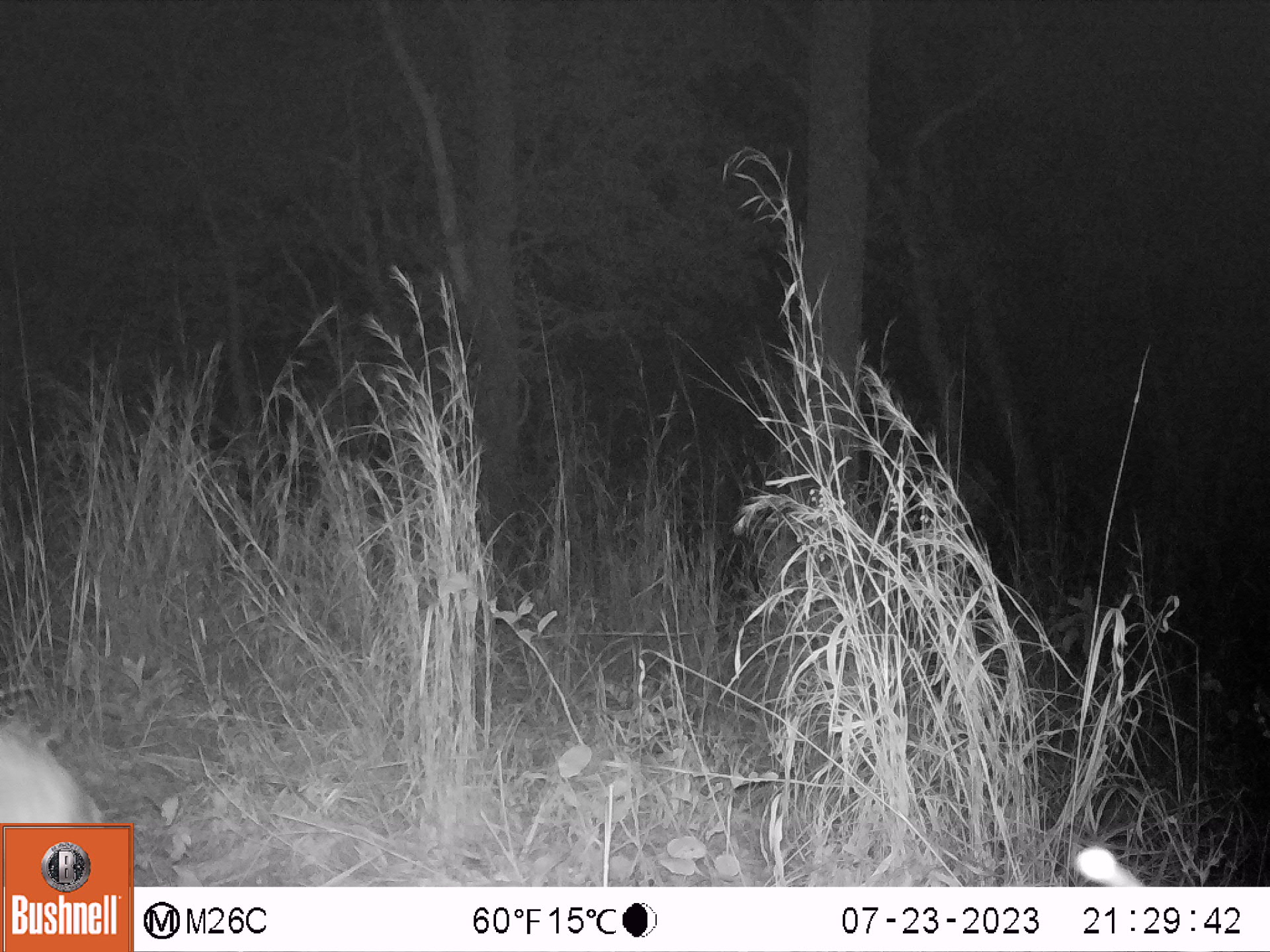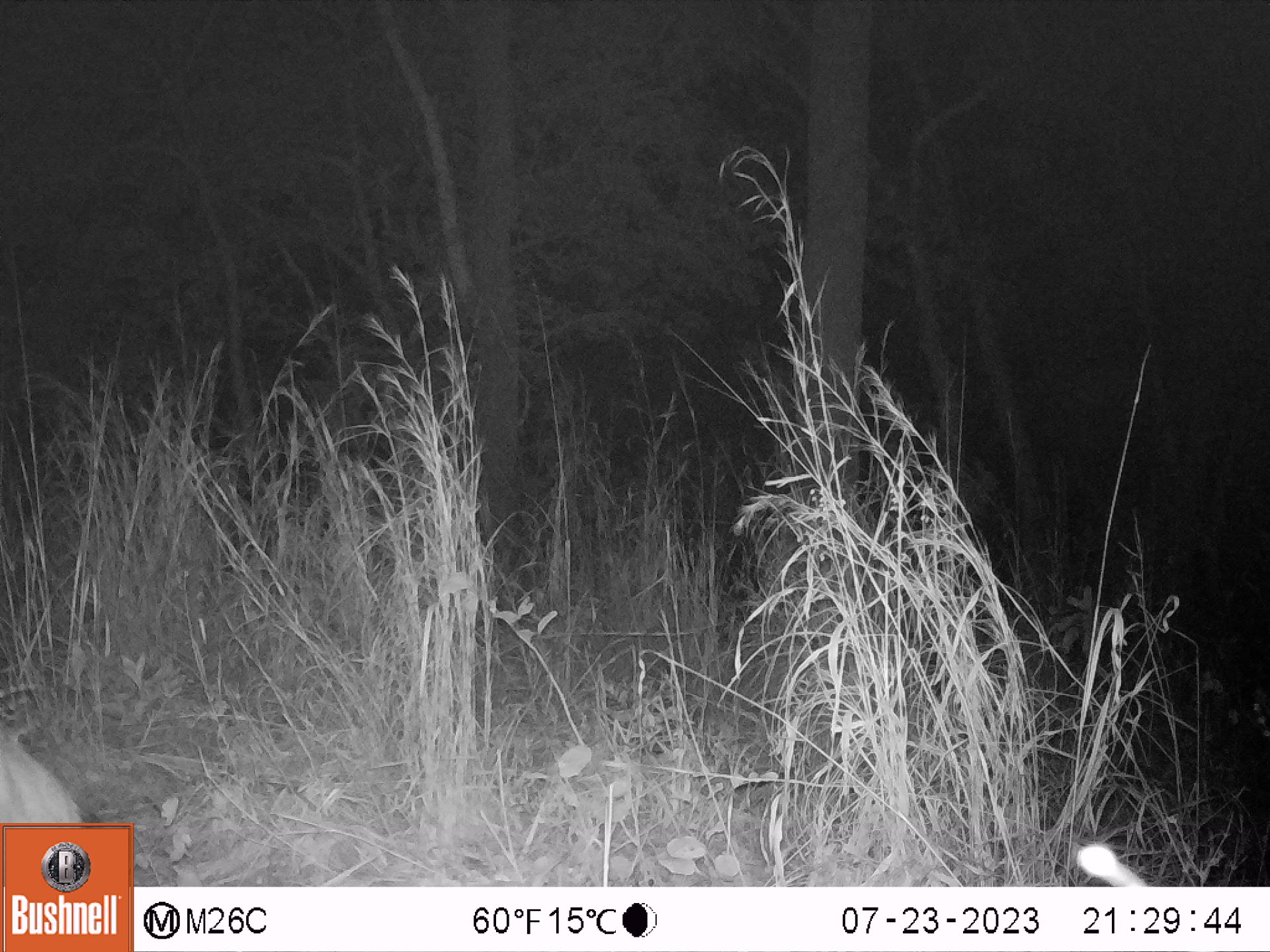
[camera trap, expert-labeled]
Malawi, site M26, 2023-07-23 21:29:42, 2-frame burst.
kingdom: Animalia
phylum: Chordata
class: Mammalia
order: Artiodactyla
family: Bovidae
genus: Tragelaphus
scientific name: Tragelaphus sylvaticus sylvaticus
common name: cape bushbuck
Cape bushbuck (Tragelaphus sylvaticus sylvaticus), count 1.